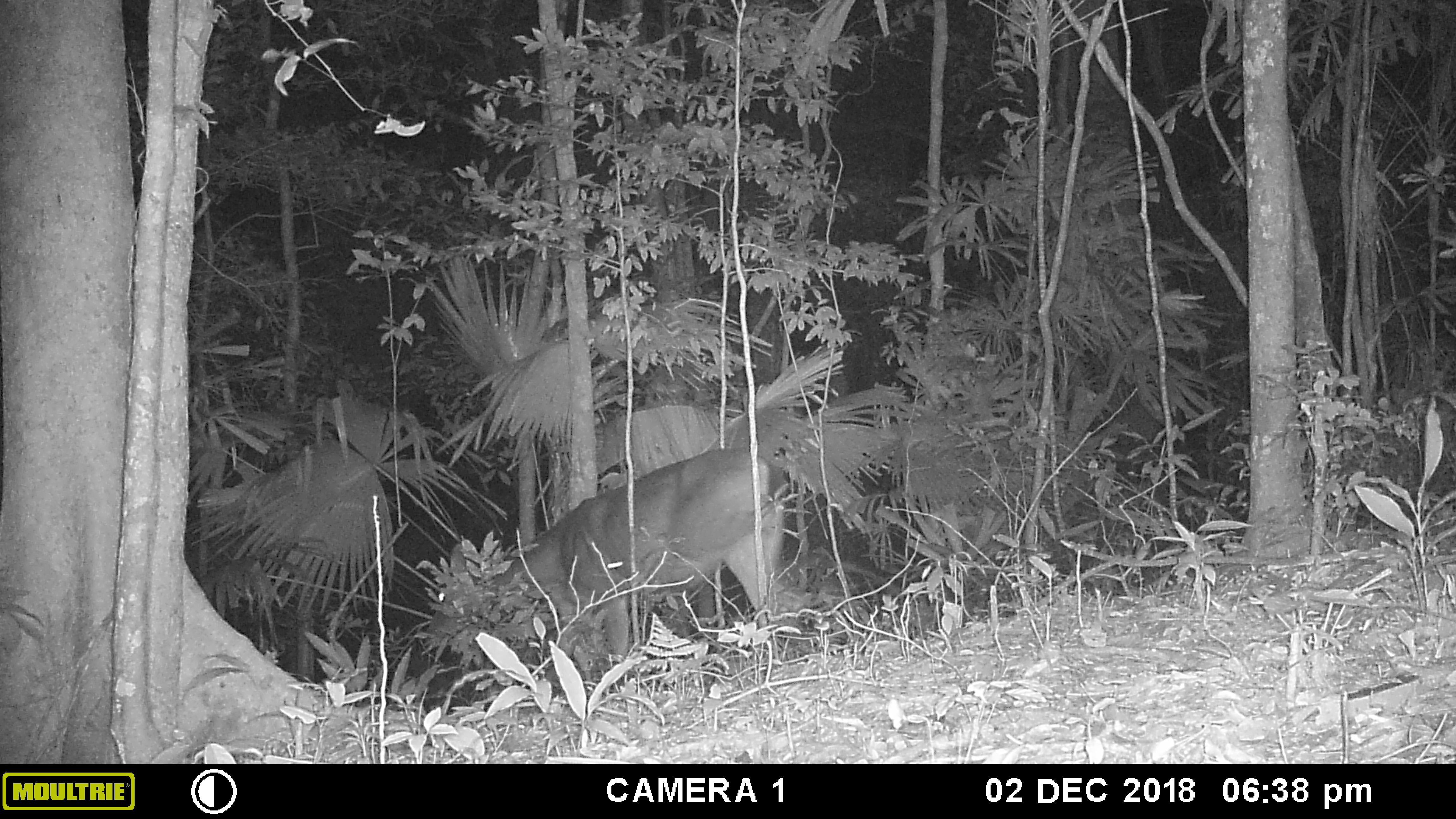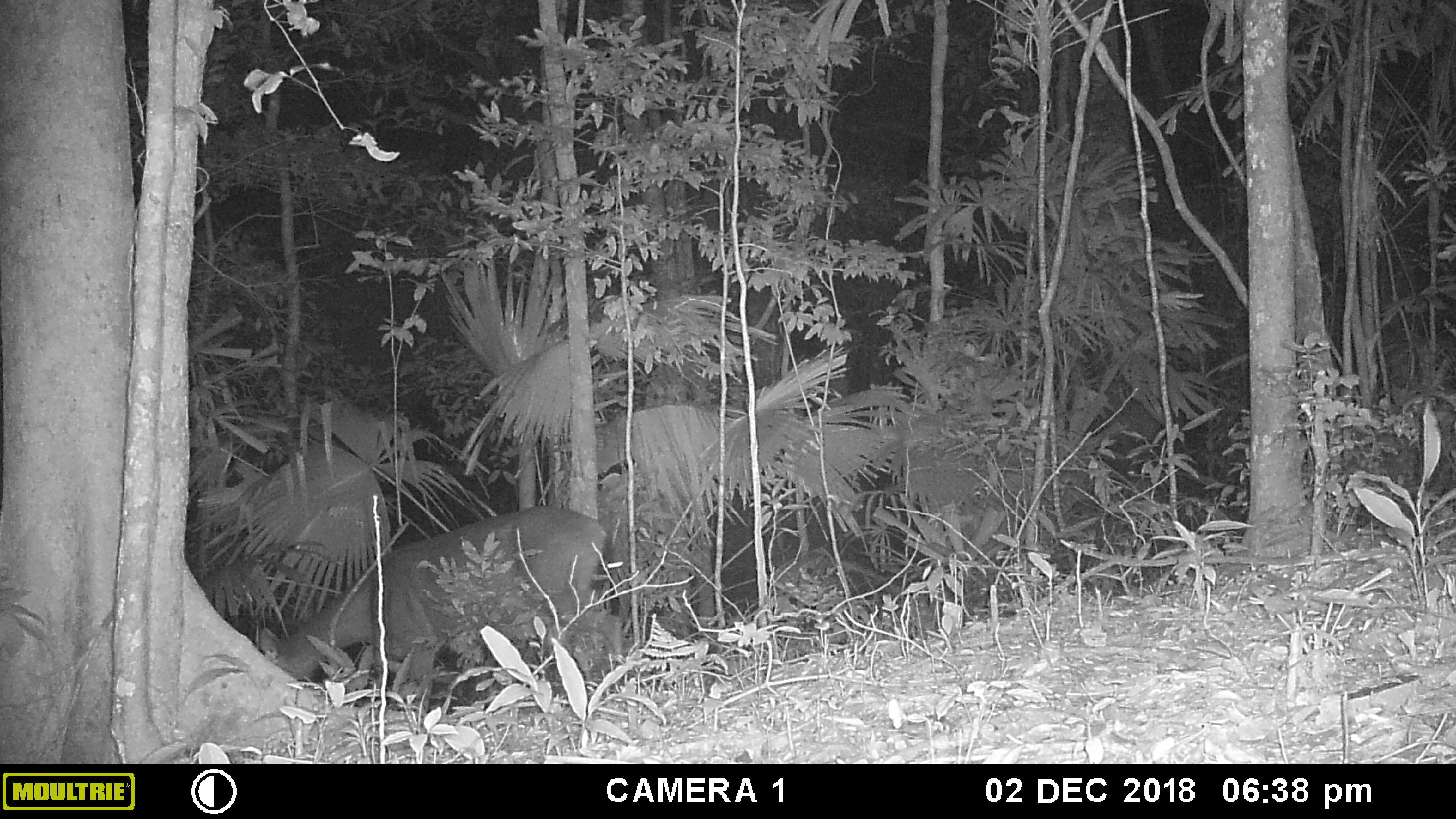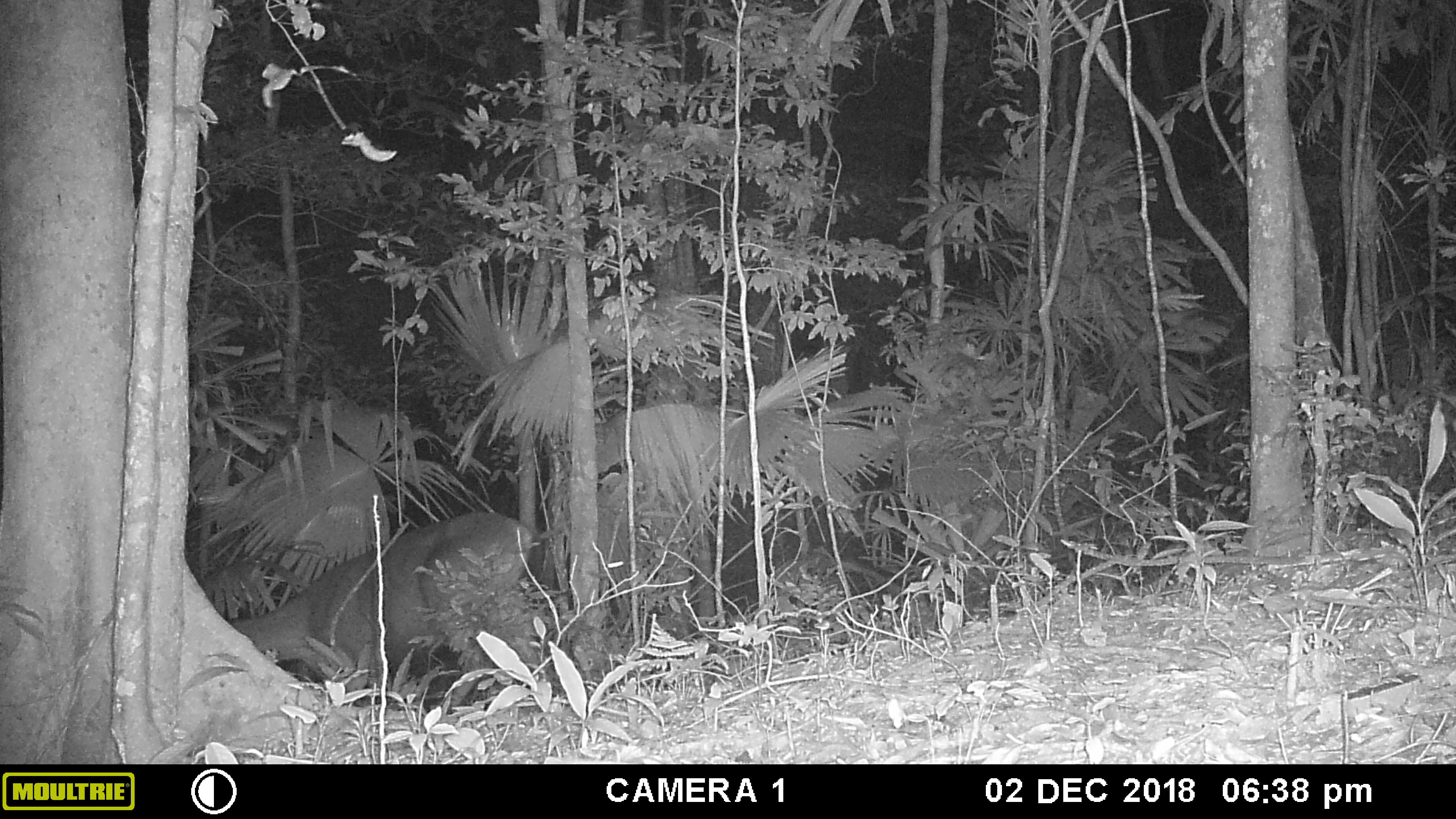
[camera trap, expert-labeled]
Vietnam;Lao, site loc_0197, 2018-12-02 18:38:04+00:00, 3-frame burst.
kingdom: Animalia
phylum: Chordata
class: Mammalia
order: Artiodactyla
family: Cervidae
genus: Rusa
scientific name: Rusa unicolor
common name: sambar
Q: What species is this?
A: Sambar (Rusa unicolor).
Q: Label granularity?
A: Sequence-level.